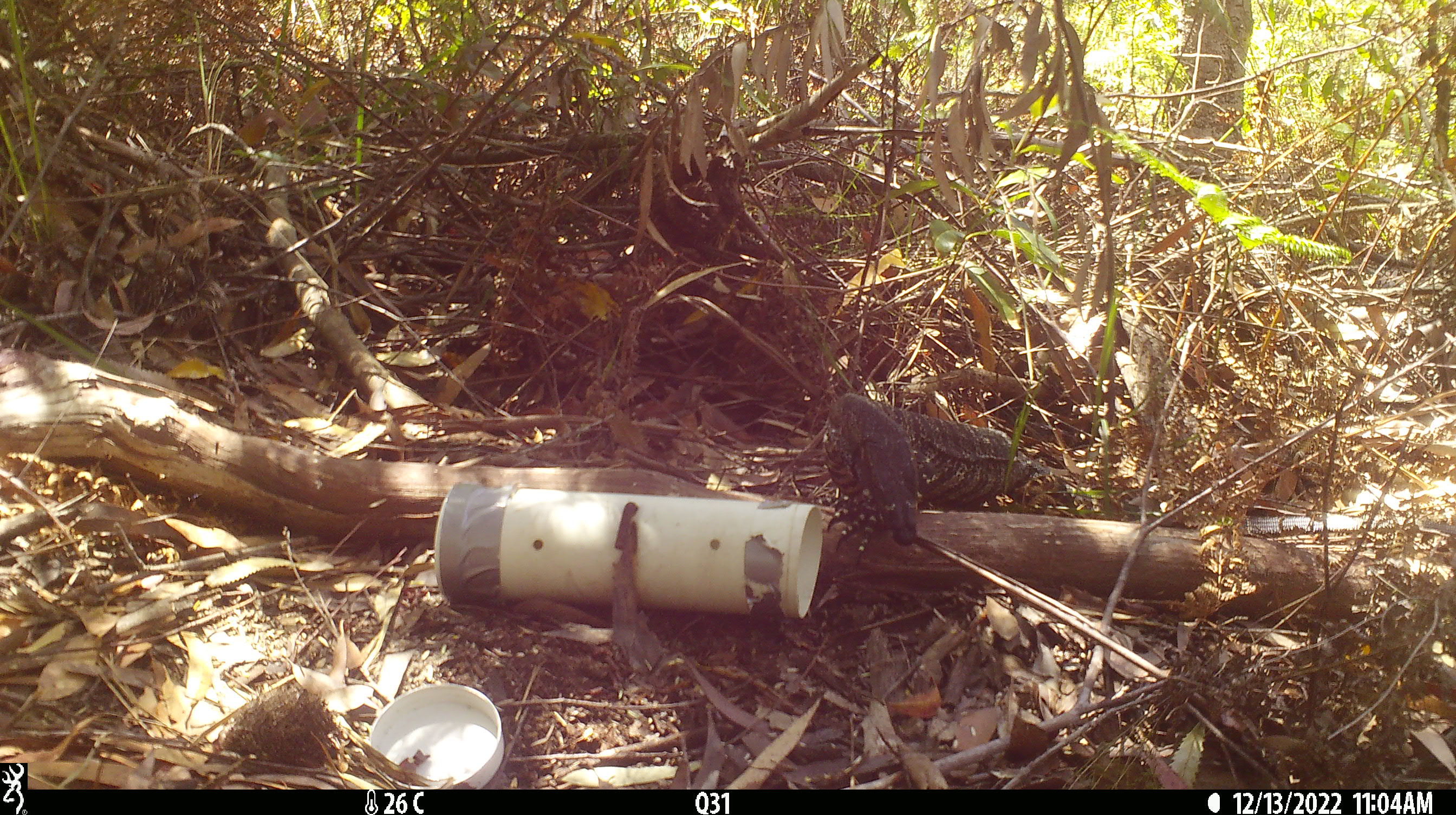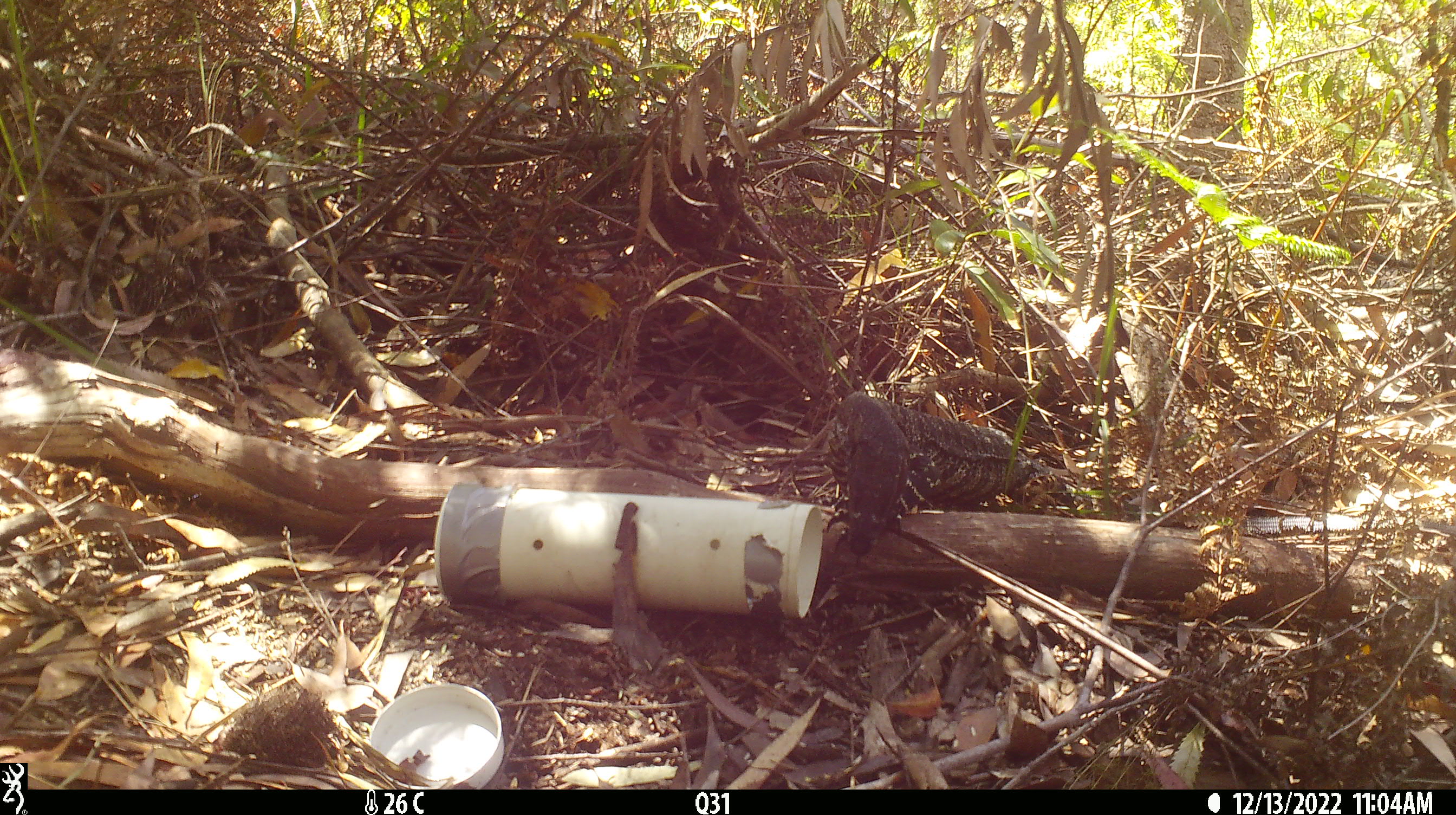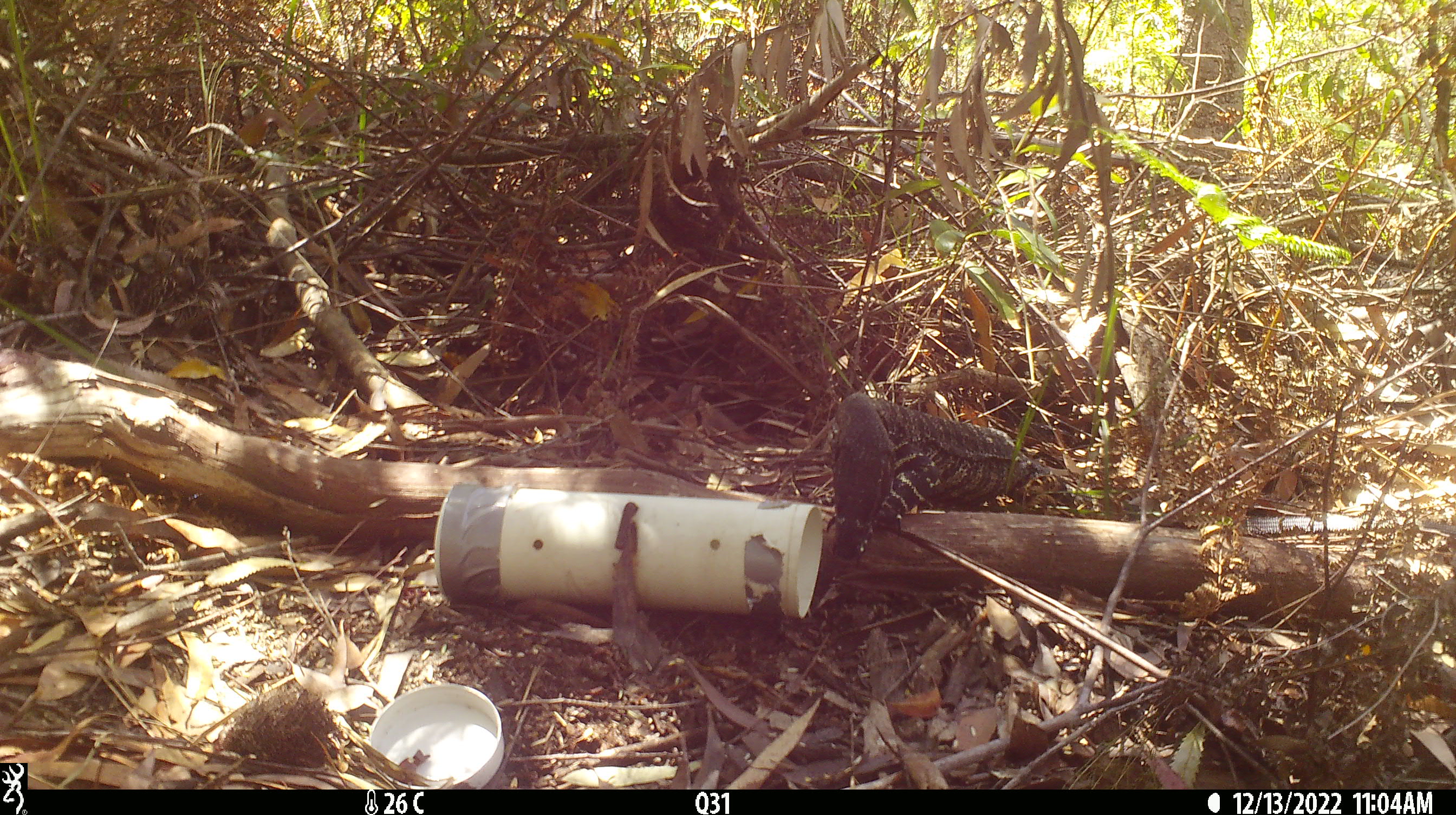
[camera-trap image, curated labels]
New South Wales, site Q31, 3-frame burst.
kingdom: Animalia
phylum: Chordata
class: Reptilia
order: Squamata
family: Varanidae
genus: Varanus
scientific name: Varanus varius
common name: lace monitor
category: goanna